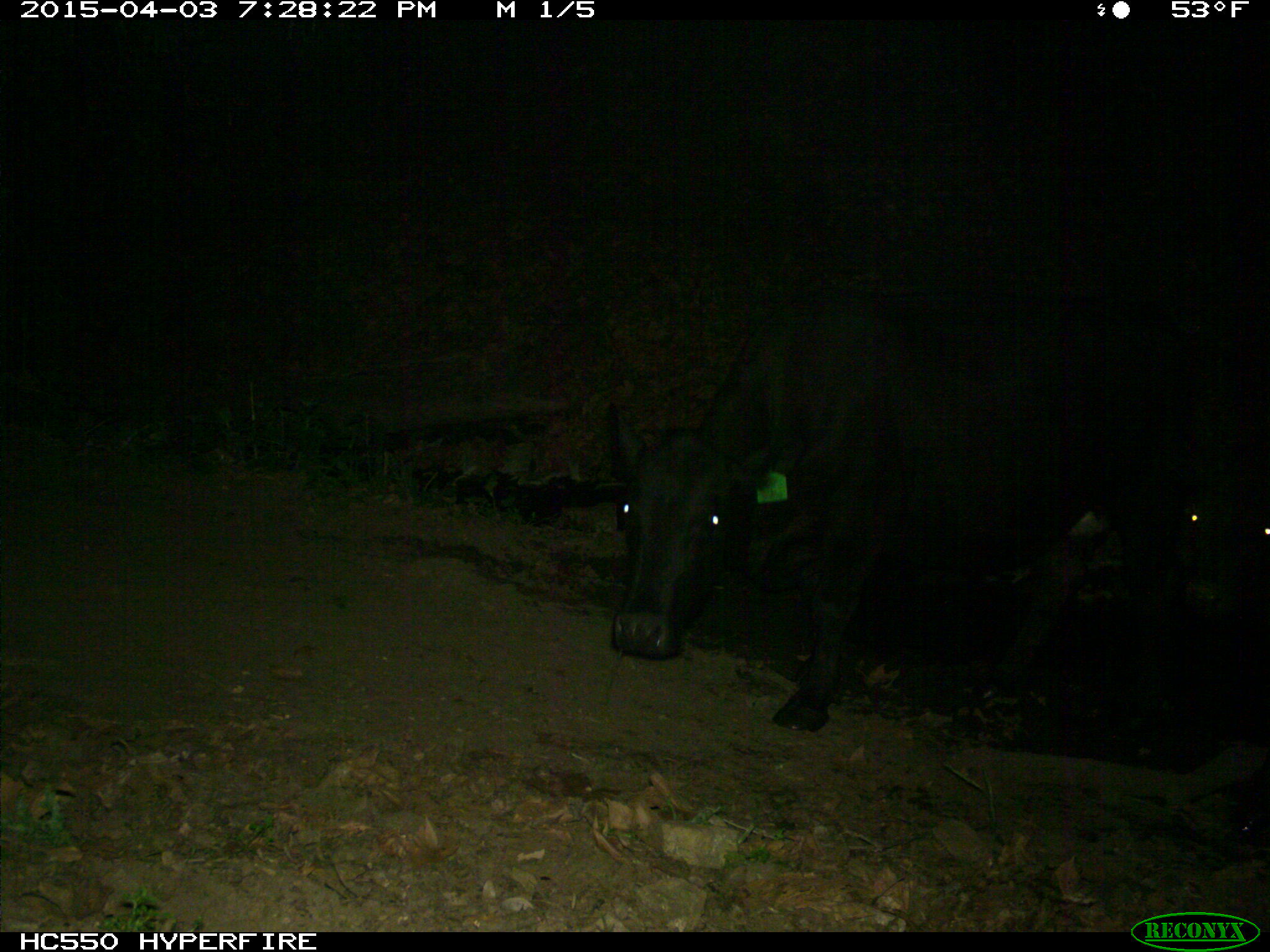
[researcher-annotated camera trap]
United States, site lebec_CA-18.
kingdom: Animalia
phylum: Chordata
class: Mammalia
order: Artiodactyla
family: Bovidae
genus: Bos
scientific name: Bos taurus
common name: domestic cow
Bos taurus (domestic cow).